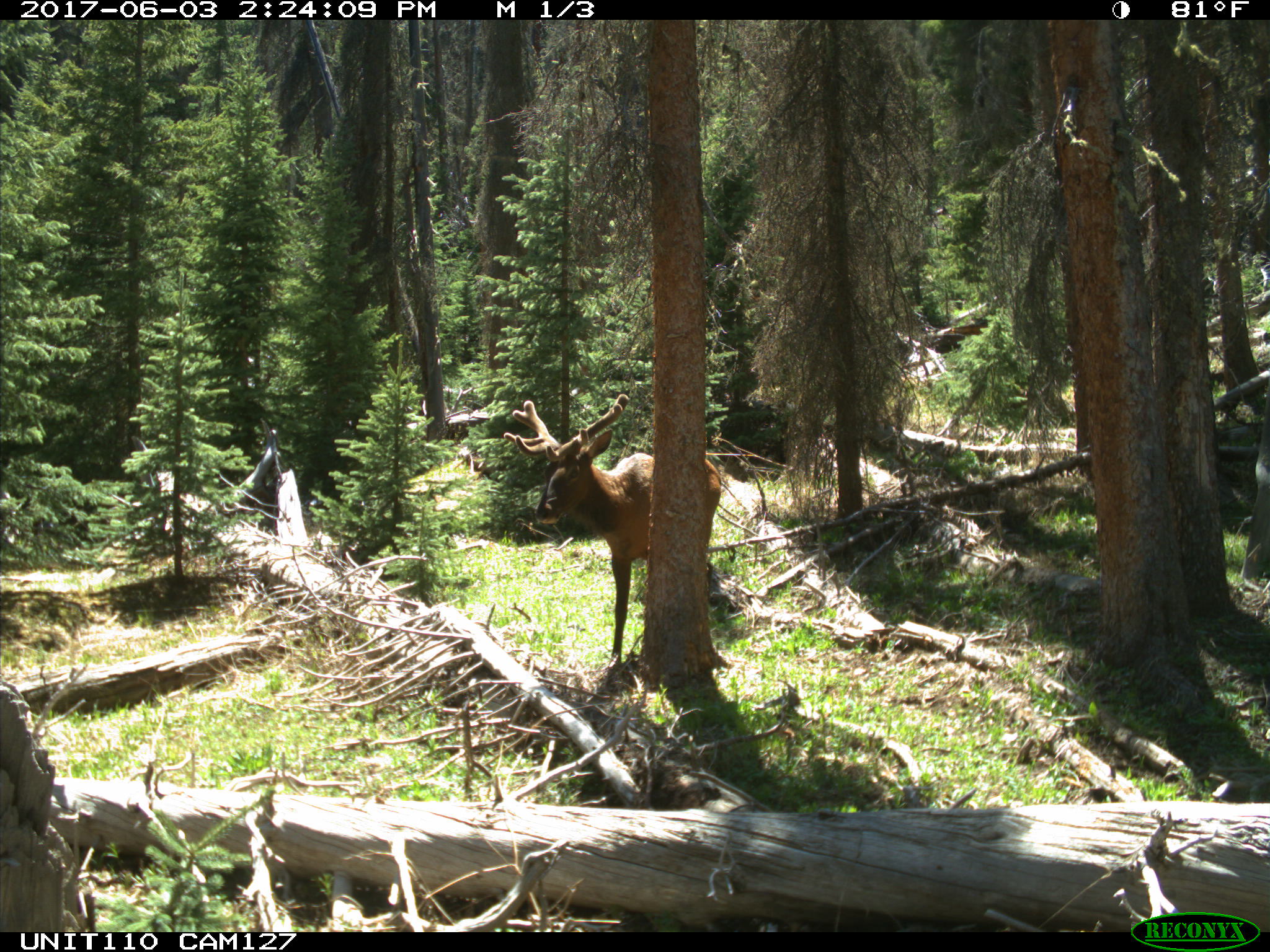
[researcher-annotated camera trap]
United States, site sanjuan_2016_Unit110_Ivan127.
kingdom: Animalia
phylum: Chordata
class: Mammalia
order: Artiodactyla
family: Cervidae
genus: Cervus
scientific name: Cervus elaphus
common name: red deer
Cervus elaphus (red deer).